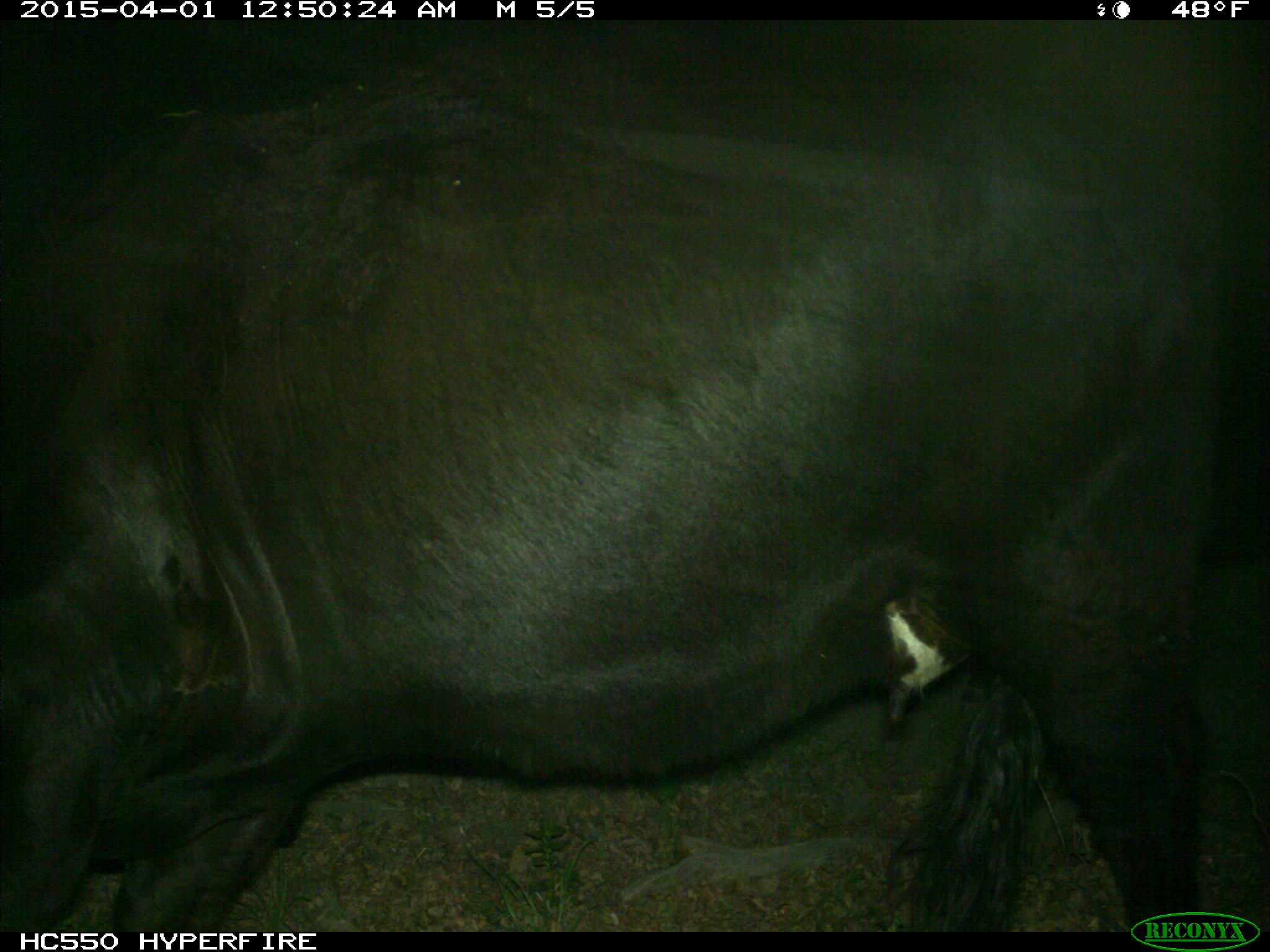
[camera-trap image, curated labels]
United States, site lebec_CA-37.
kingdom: Animalia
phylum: Chordata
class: Mammalia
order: Artiodactyla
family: Bovidae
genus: Bos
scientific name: Bos taurus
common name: domestic cow